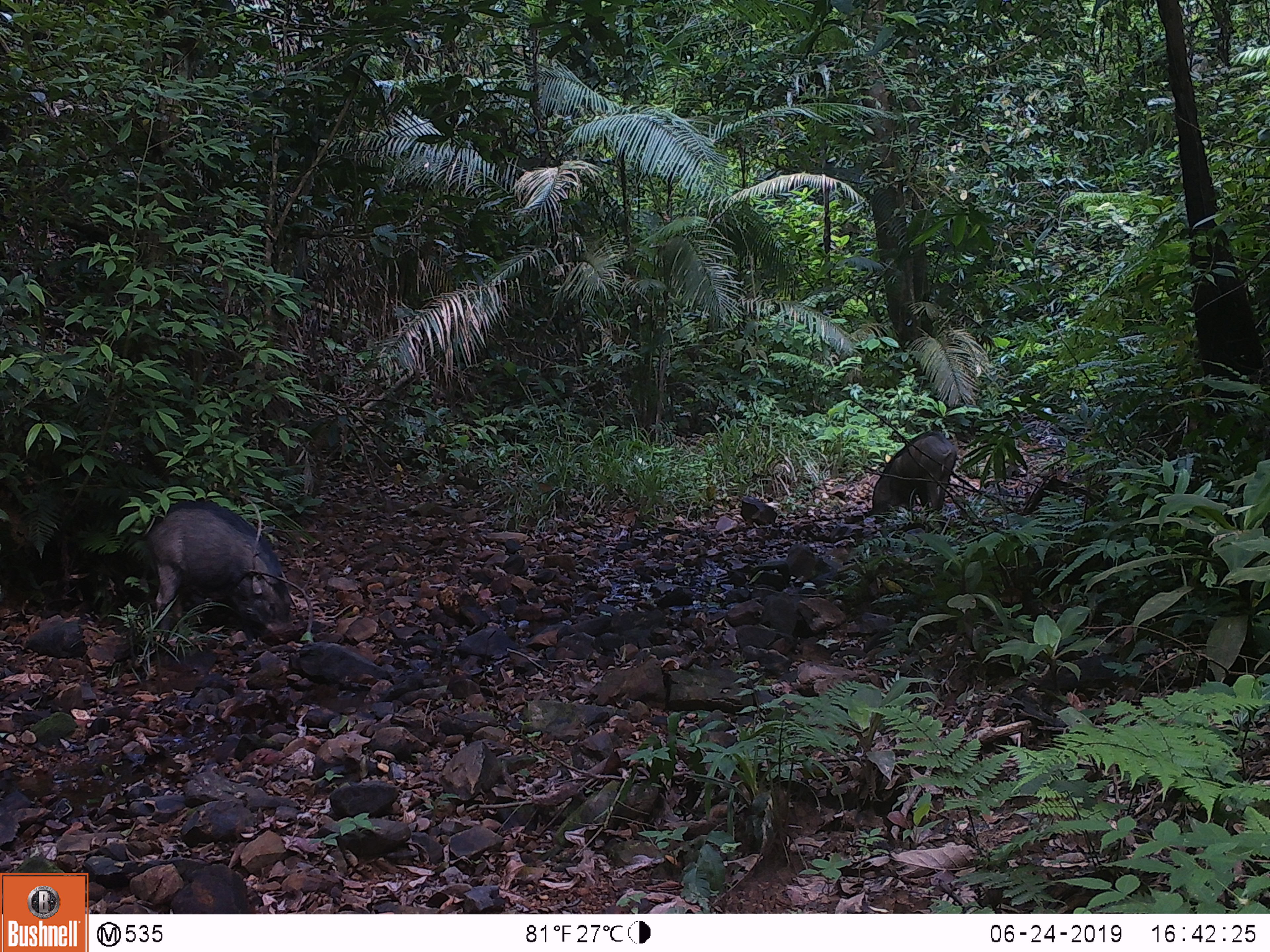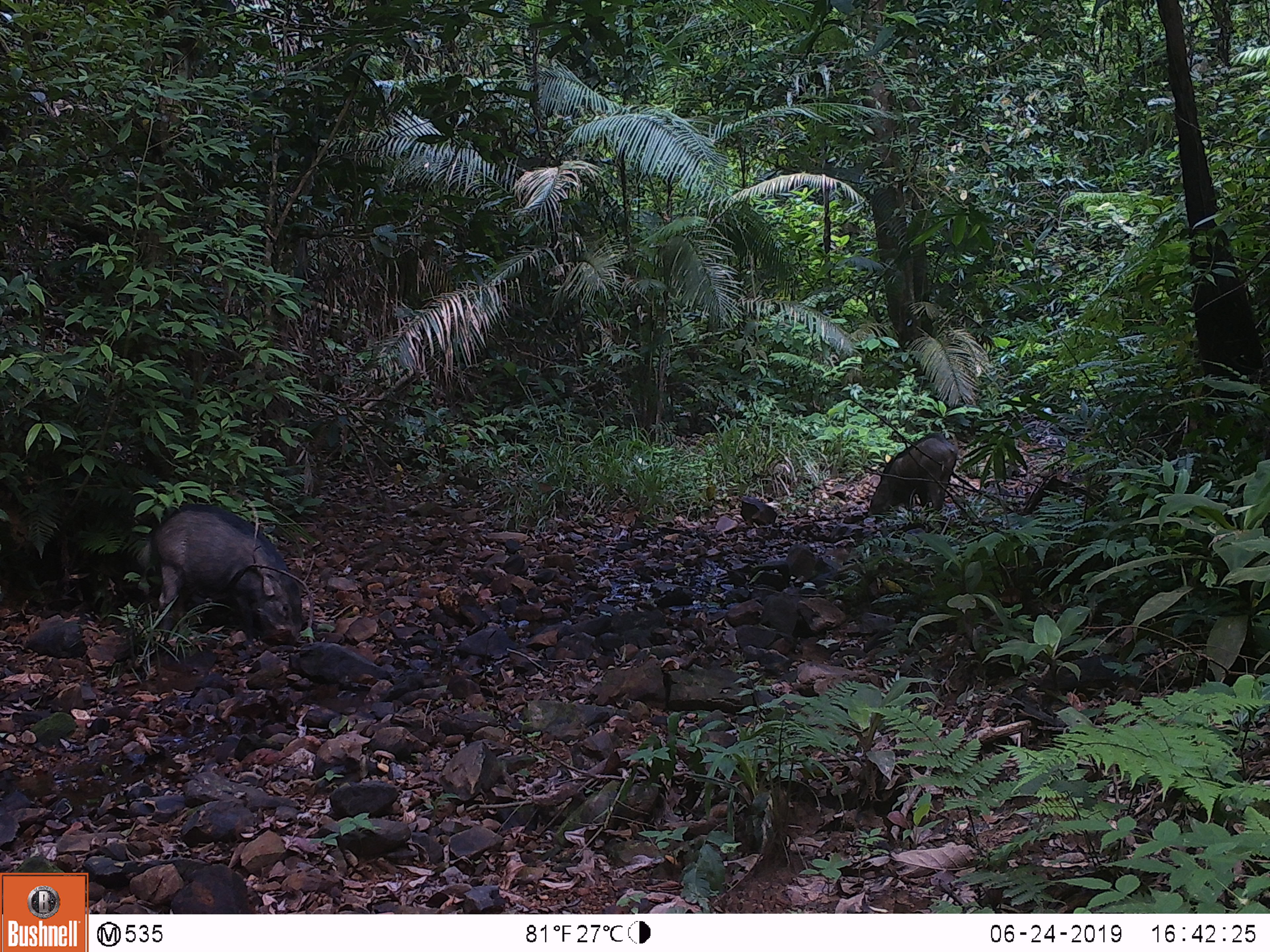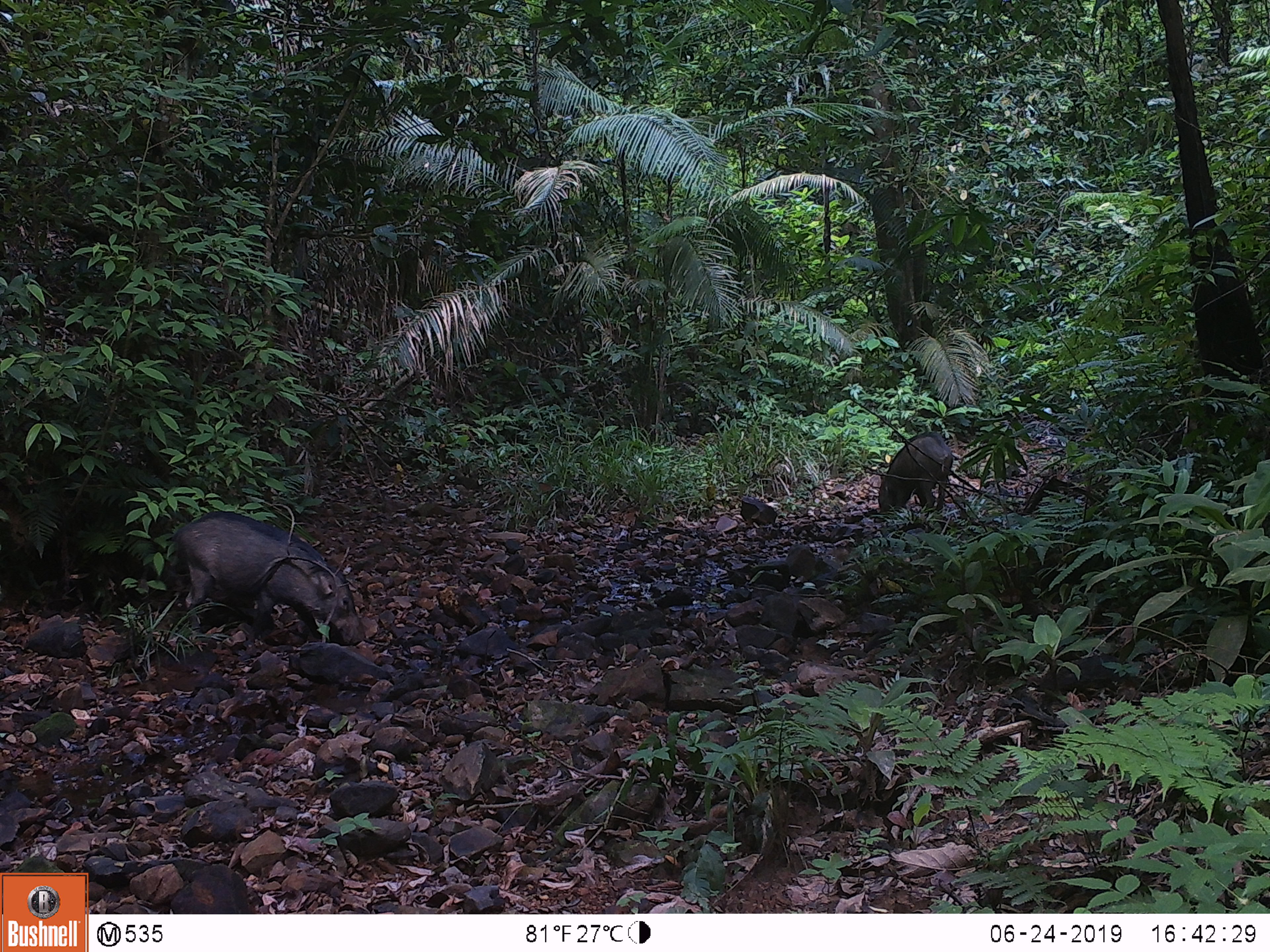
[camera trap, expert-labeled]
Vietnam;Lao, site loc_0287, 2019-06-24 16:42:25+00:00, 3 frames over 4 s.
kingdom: Animalia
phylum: Chordata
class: Mammalia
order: Artiodactyla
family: Suidae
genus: Sus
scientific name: Sus scrofa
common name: eurasian wild pig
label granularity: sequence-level